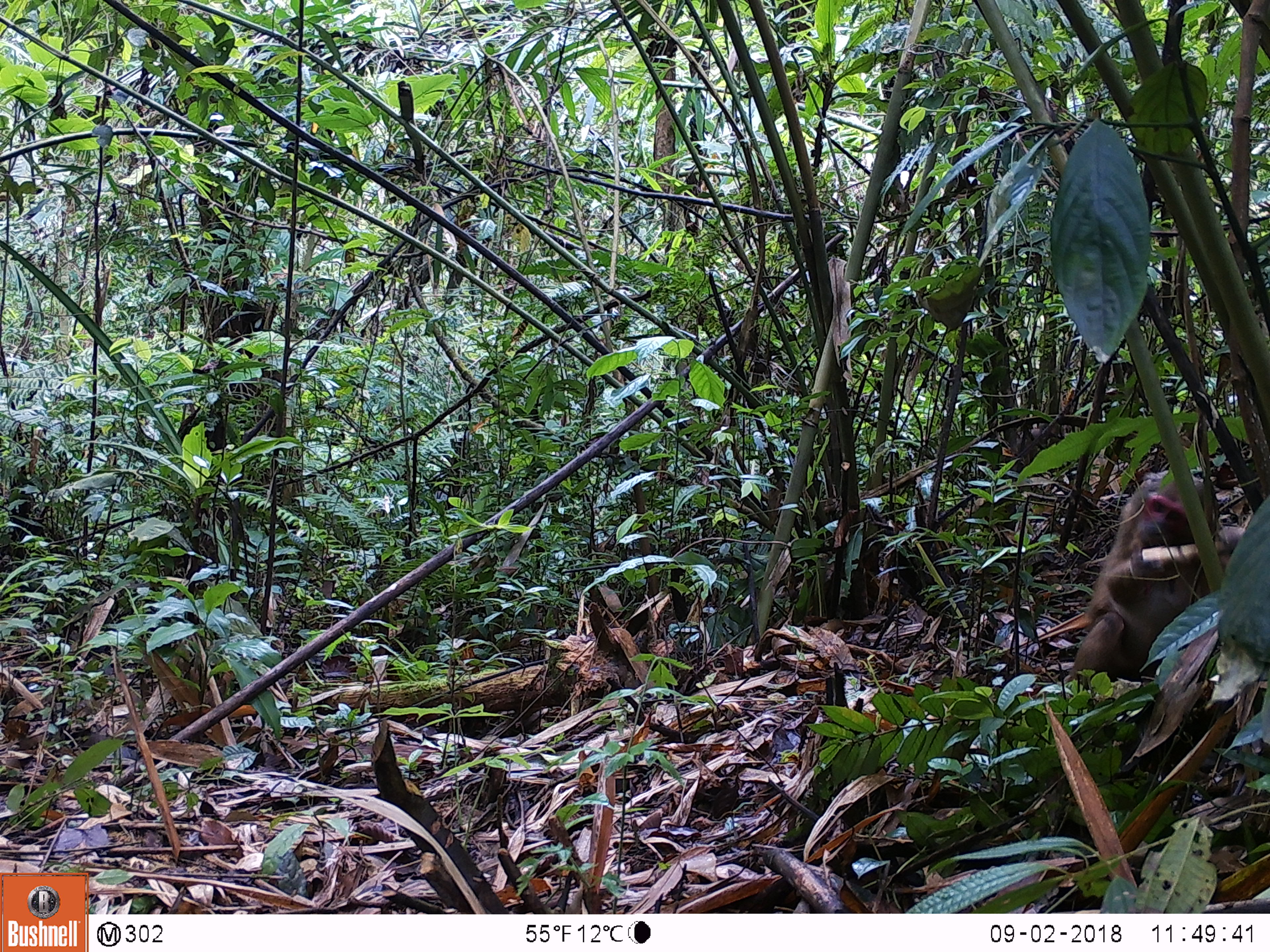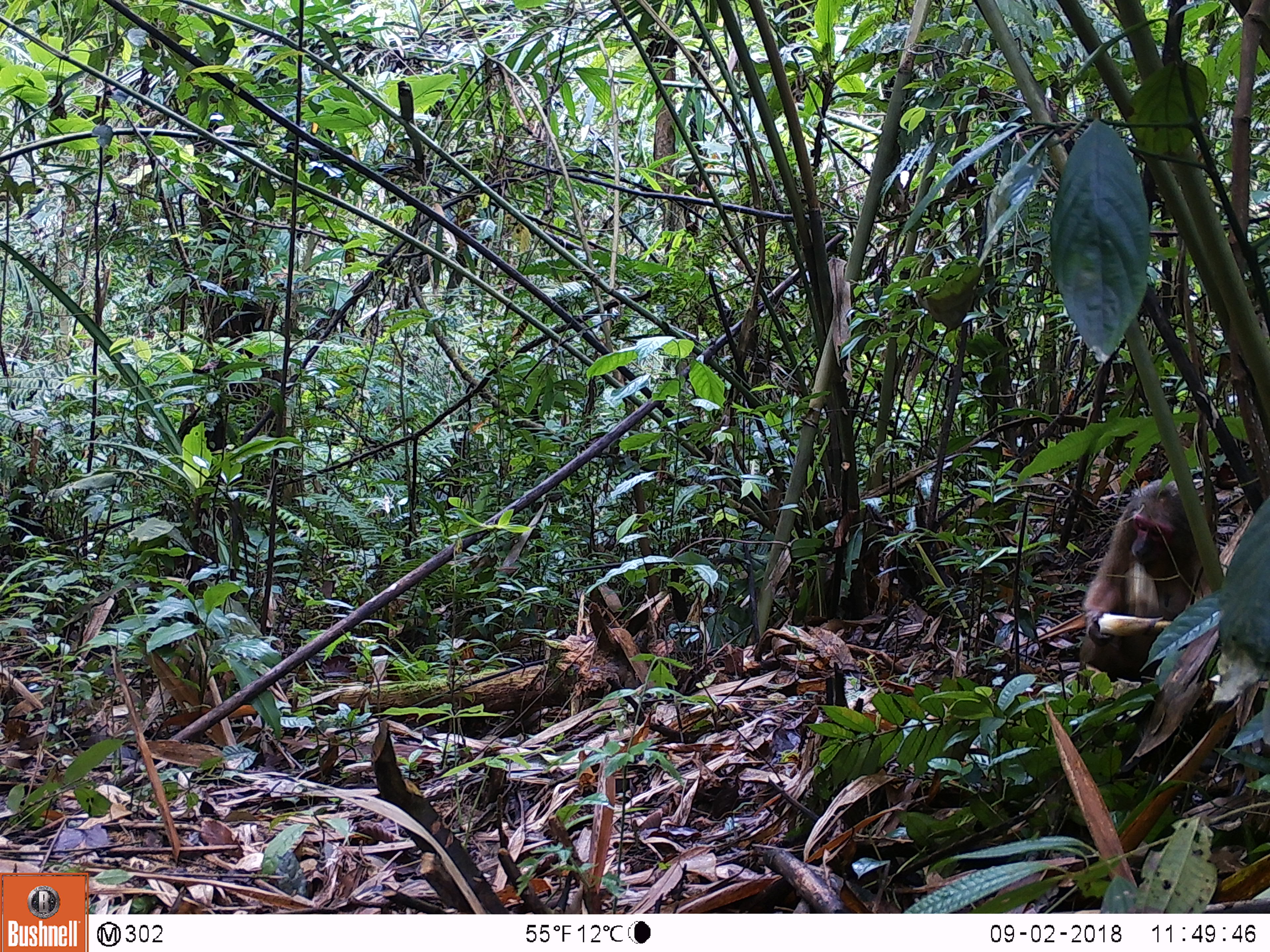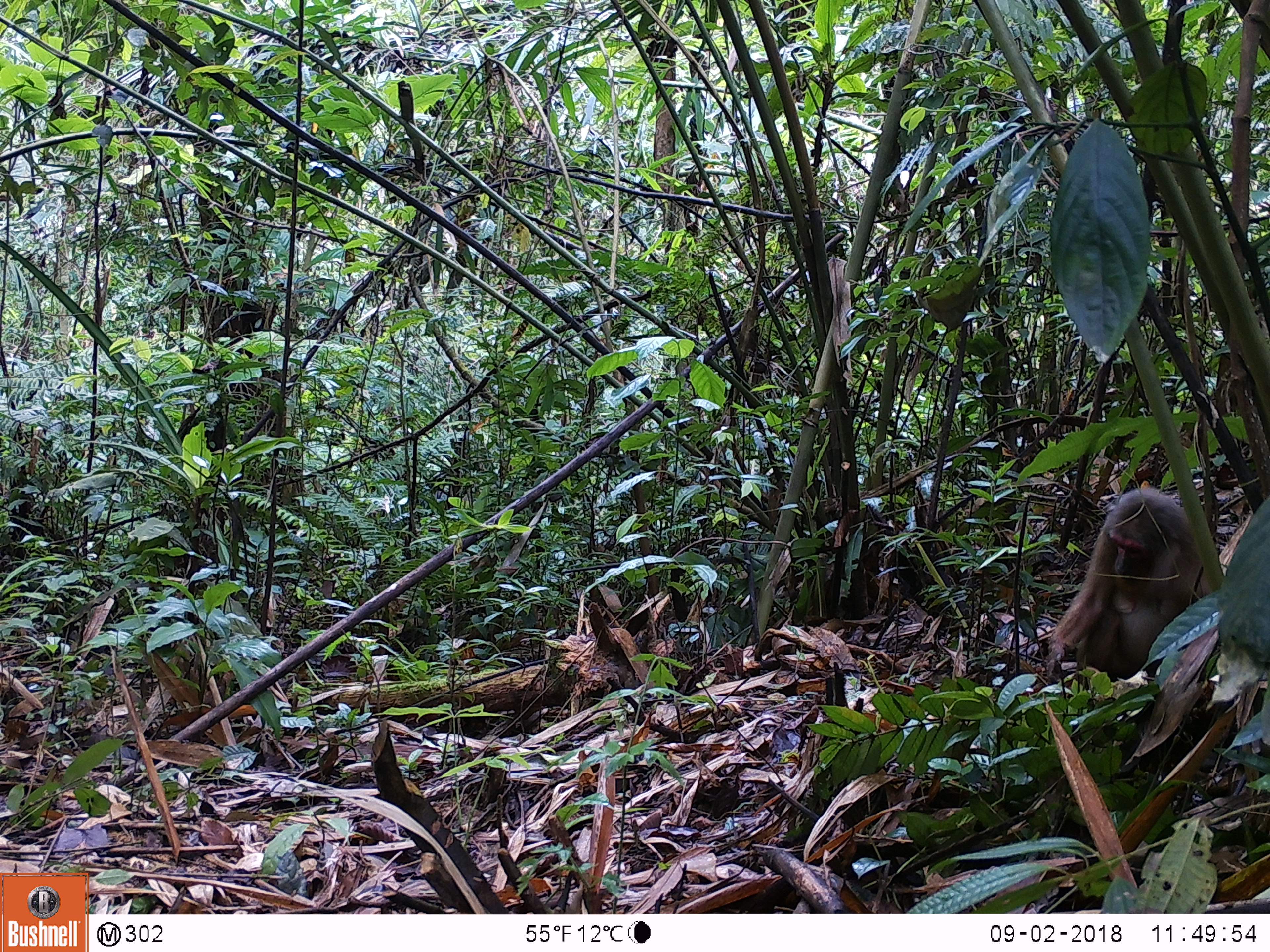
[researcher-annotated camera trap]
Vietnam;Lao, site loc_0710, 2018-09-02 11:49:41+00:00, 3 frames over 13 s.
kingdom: Animalia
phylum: Chordata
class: Mammalia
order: Primates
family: Cercopithecidae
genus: Macaca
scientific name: Macaca arctoides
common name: stump-tailed macaque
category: stump tailed macaque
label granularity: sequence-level